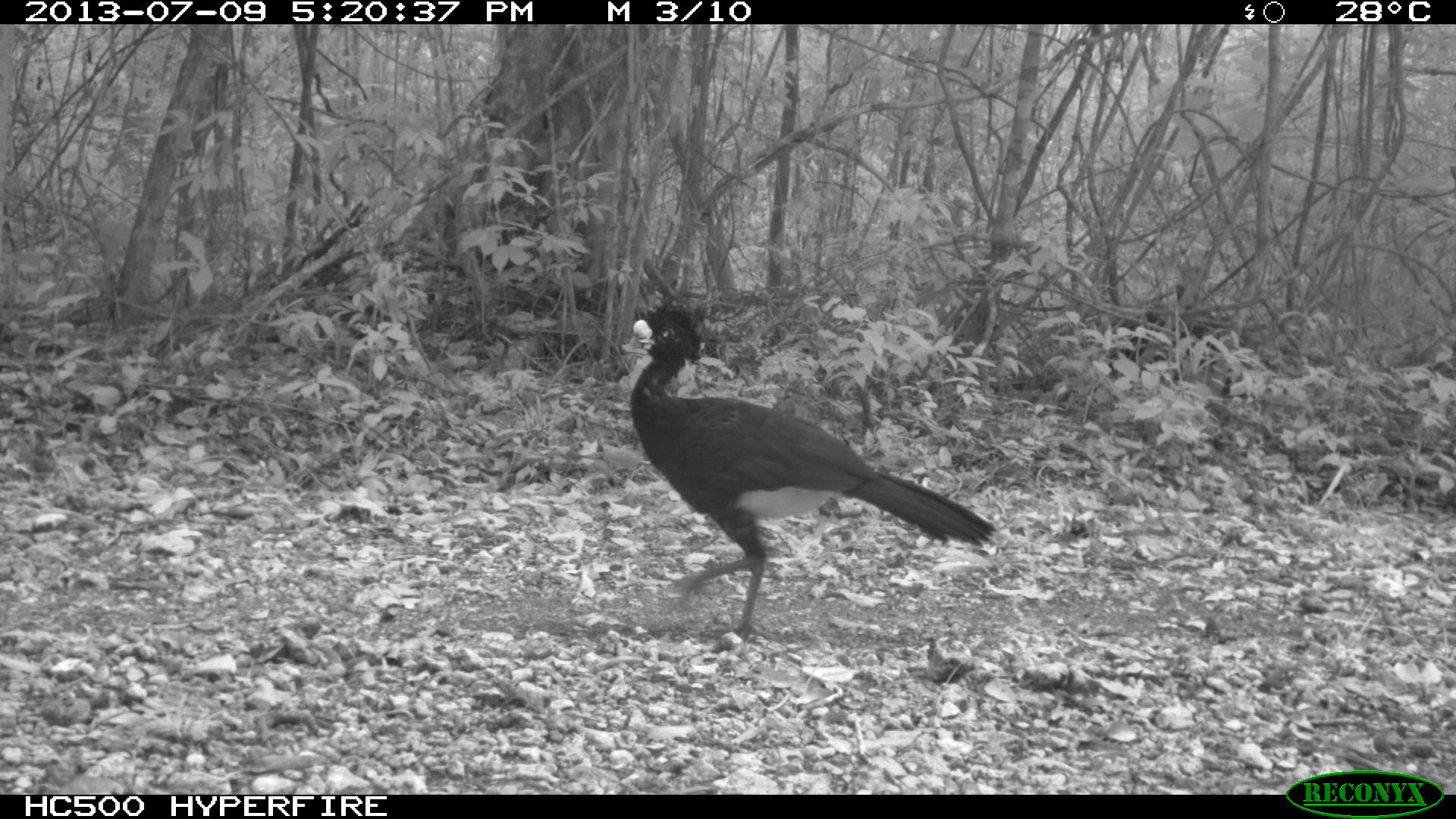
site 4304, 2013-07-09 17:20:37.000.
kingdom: Animalia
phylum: Chordata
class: Aves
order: Galliformes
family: Cracidae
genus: Crax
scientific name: Crax rubra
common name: great curassow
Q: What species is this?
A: Crax rubra (great curassow).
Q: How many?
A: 1.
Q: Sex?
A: Male.